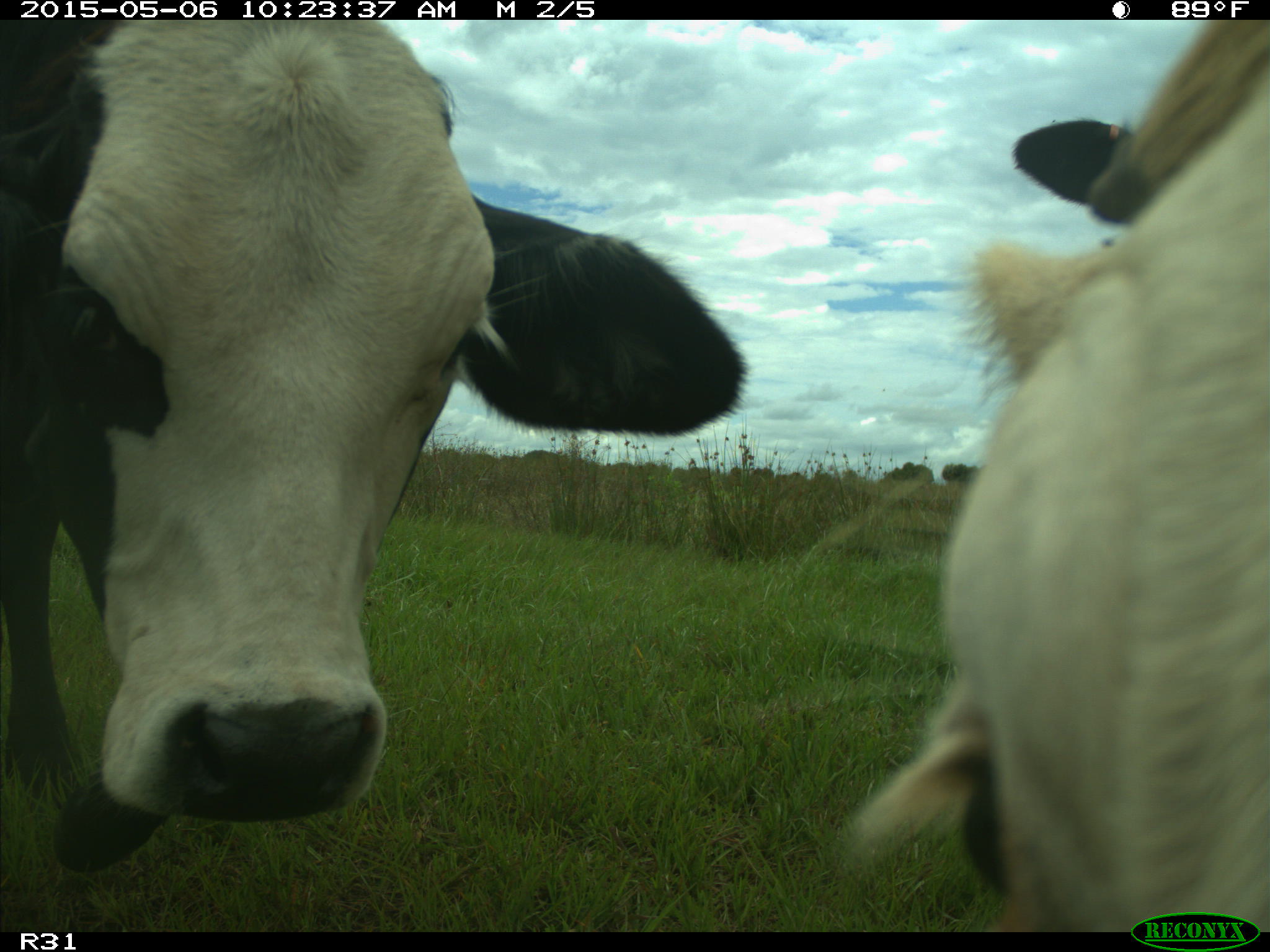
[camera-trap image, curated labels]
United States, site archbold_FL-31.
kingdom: Animalia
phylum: Chordata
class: Mammalia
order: Artiodactyla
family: Bovidae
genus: Bos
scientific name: Bos taurus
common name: domestic cow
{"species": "Bos taurus (domestic cow)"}